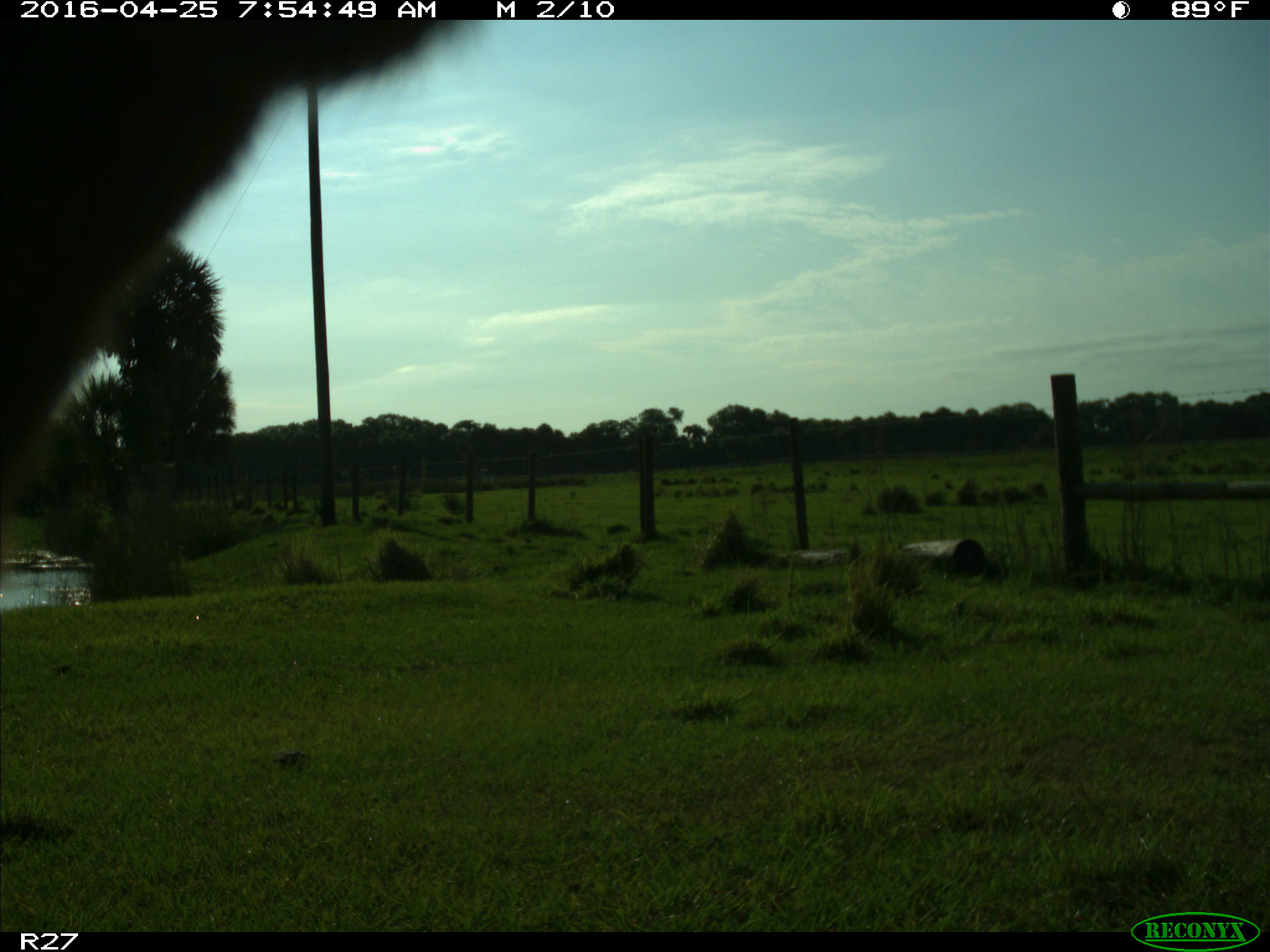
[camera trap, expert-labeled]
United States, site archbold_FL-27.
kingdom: Animalia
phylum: Chordata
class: Mammalia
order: Artiodactyla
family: Bovidae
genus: Bos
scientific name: Bos taurus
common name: domestic cow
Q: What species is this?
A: Bos taurus (domestic cow).